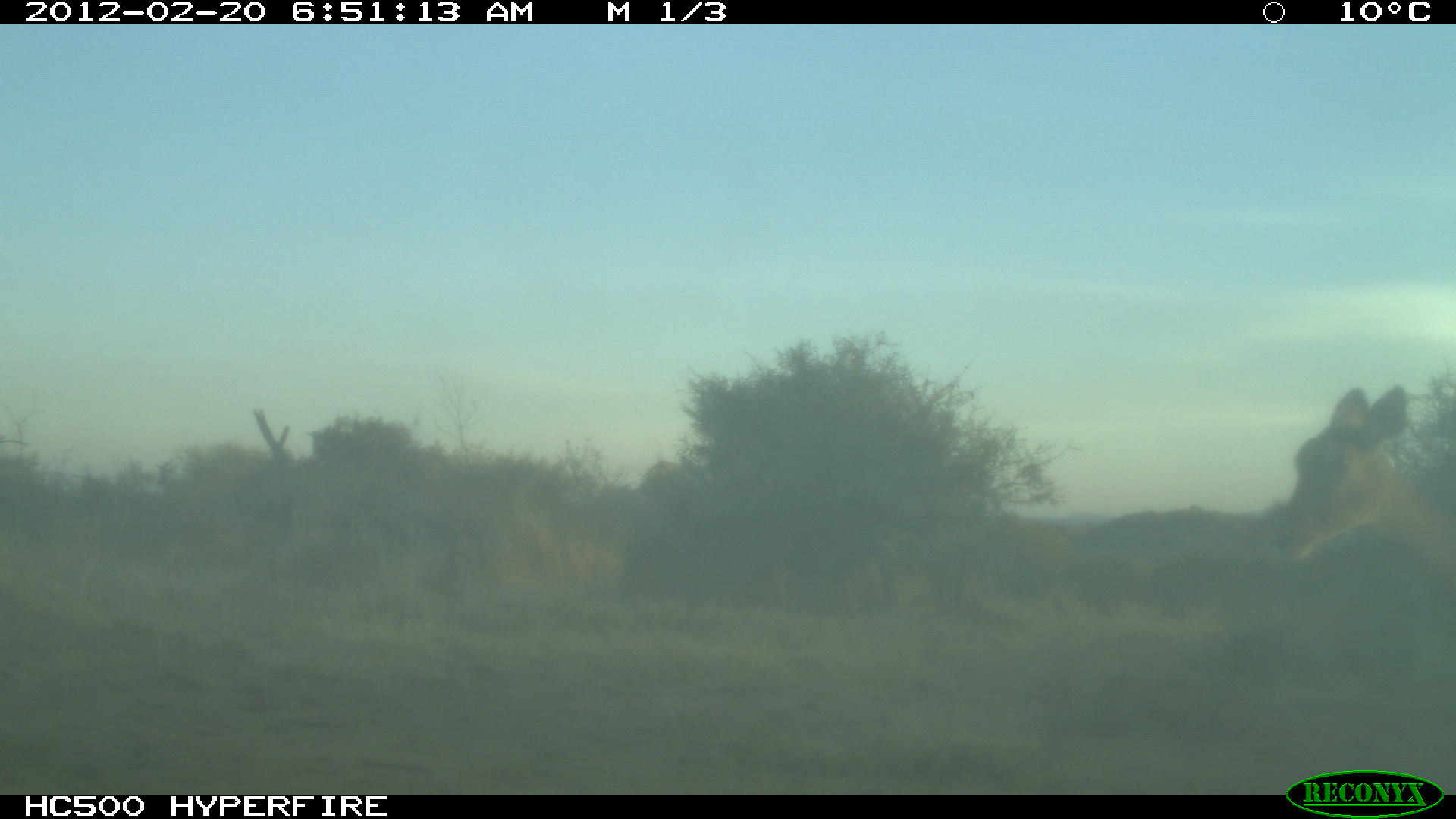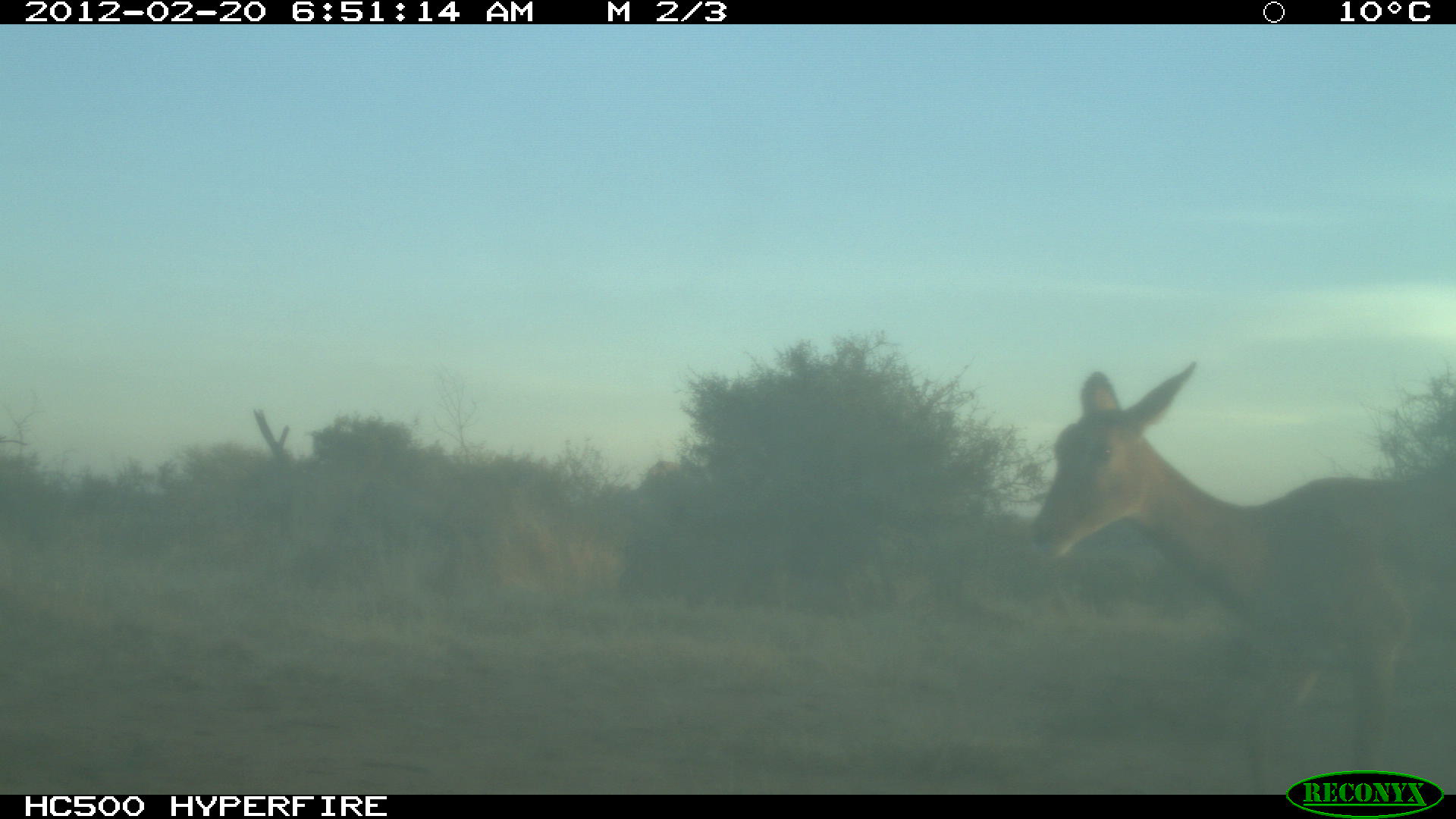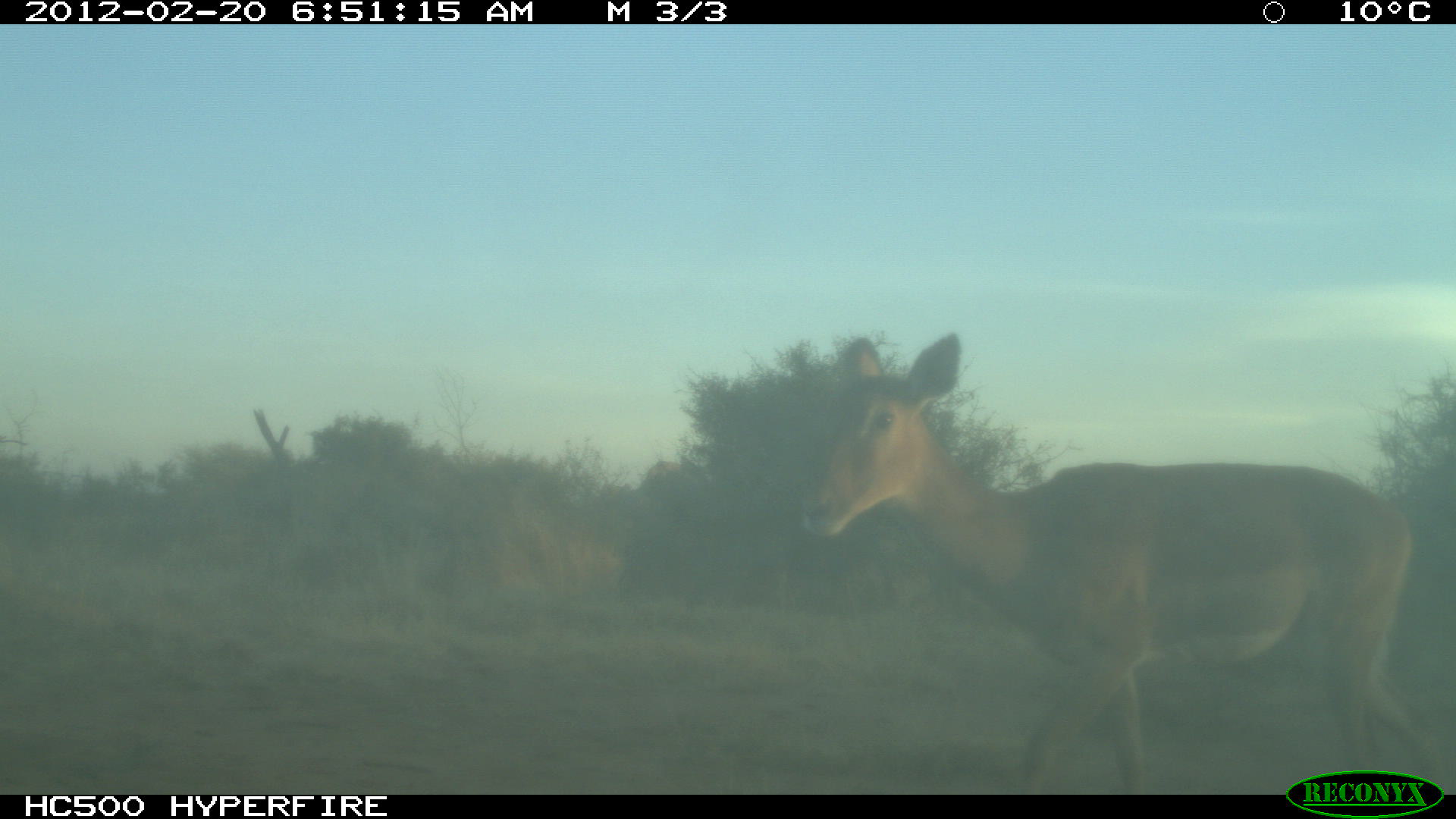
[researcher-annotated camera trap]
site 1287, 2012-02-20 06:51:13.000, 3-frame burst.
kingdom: Animalia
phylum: Chordata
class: Mammalia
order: Artiodactyla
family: Bovidae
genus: Aepyceros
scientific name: Aepyceros melampus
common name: impala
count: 1